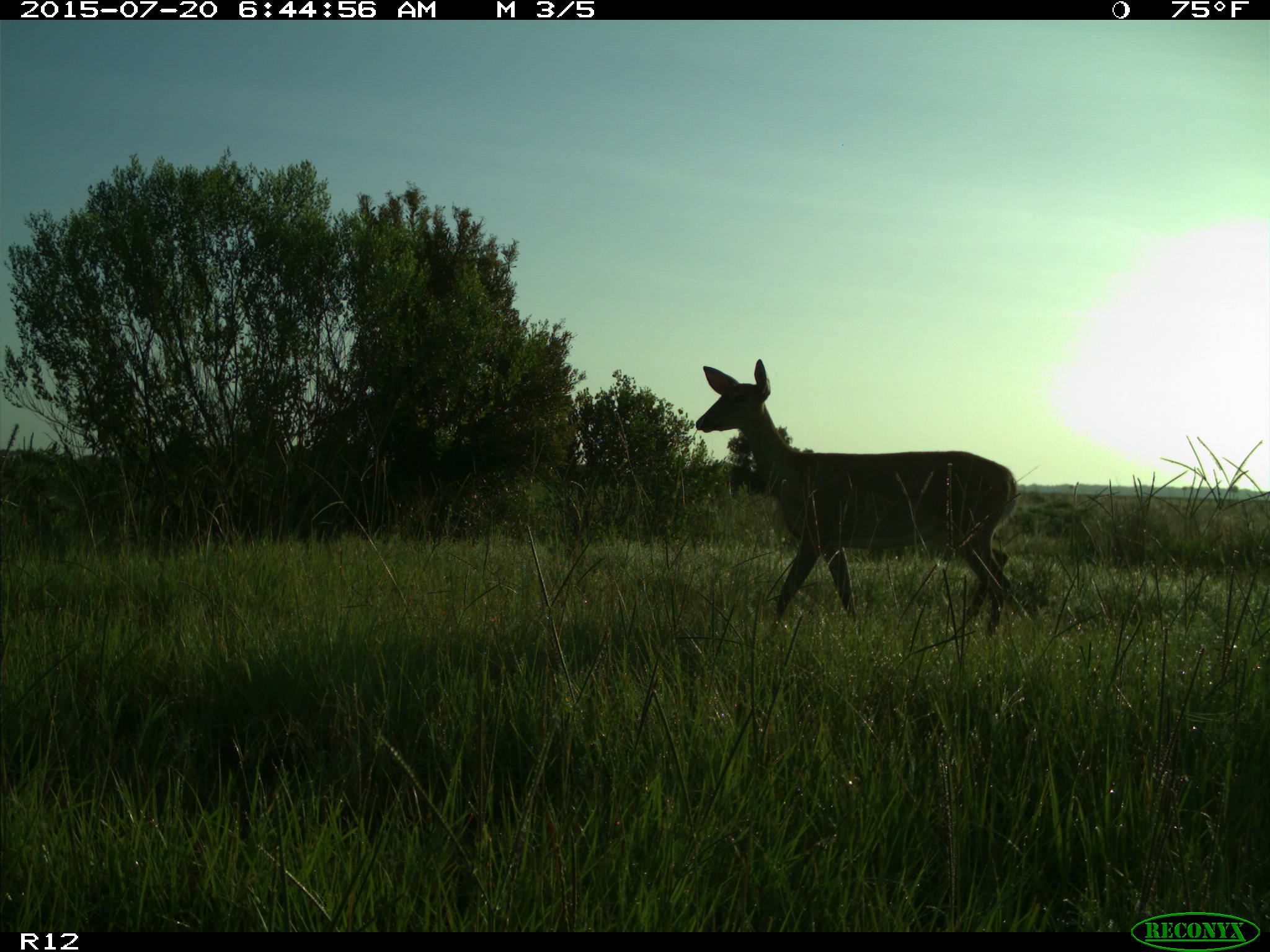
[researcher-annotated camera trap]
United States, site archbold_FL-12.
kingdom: Animalia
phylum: Chordata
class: Mammalia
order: Artiodactyla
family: Cervidae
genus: Odocoileus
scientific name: Odocoileus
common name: deer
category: unidentified deer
Unidentified deer (deer) (Odocoileus).